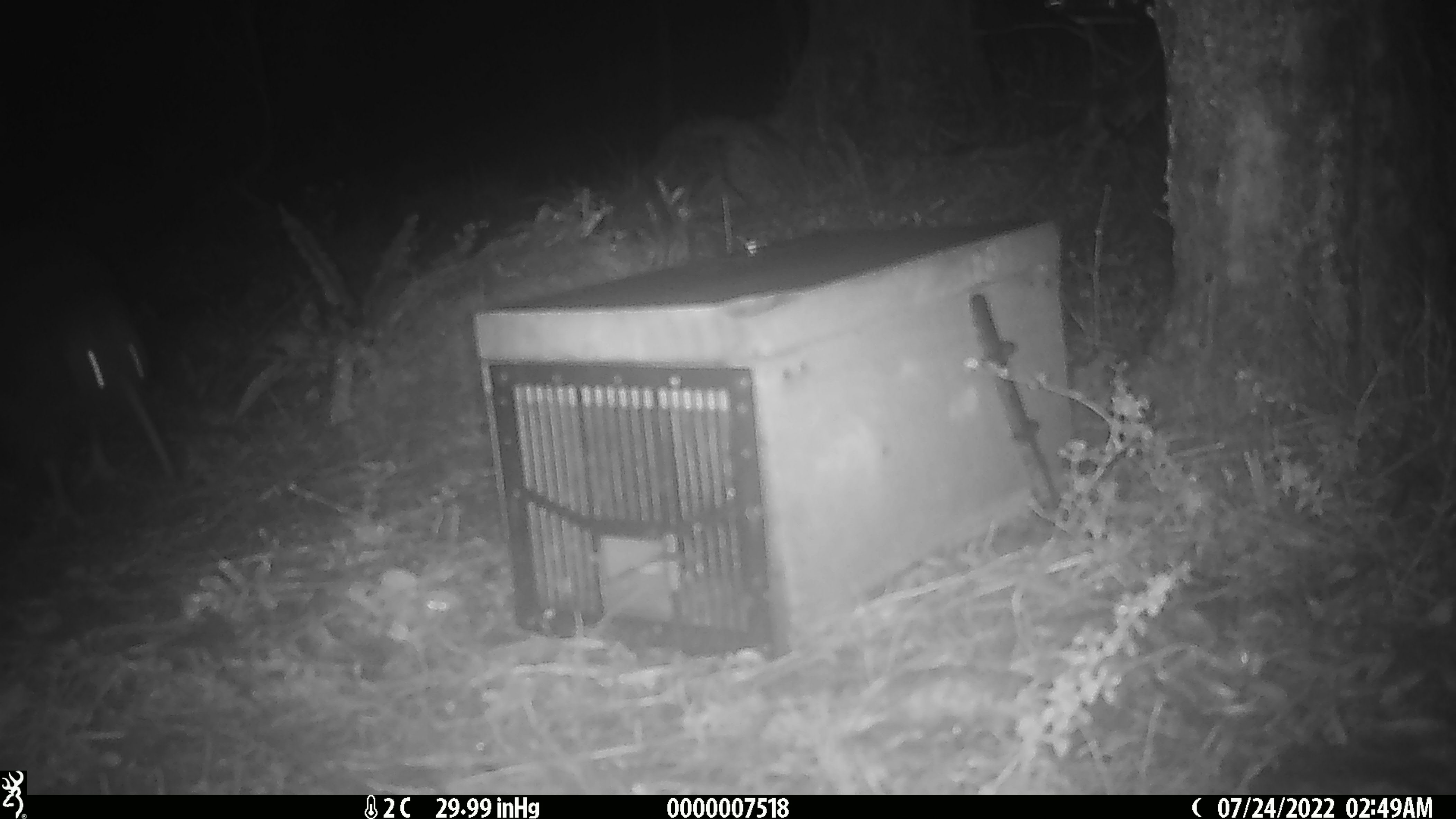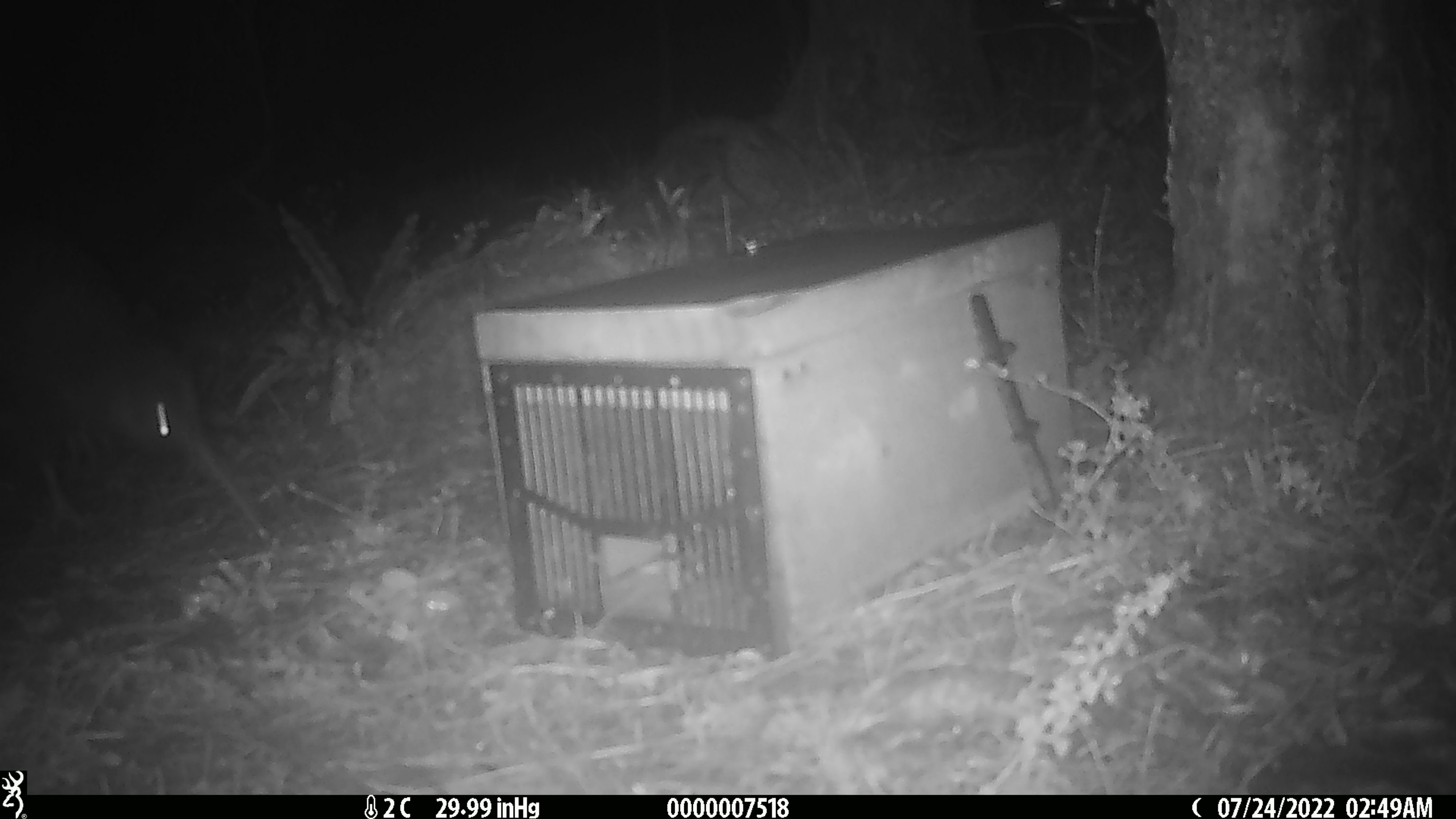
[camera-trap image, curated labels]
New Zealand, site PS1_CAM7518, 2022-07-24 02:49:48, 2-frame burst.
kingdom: Animalia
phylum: Chordata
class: Aves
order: Apterygiformes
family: Apterygidae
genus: Apteryx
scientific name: Apteryx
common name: kiwi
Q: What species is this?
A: Kiwi (Apteryx).